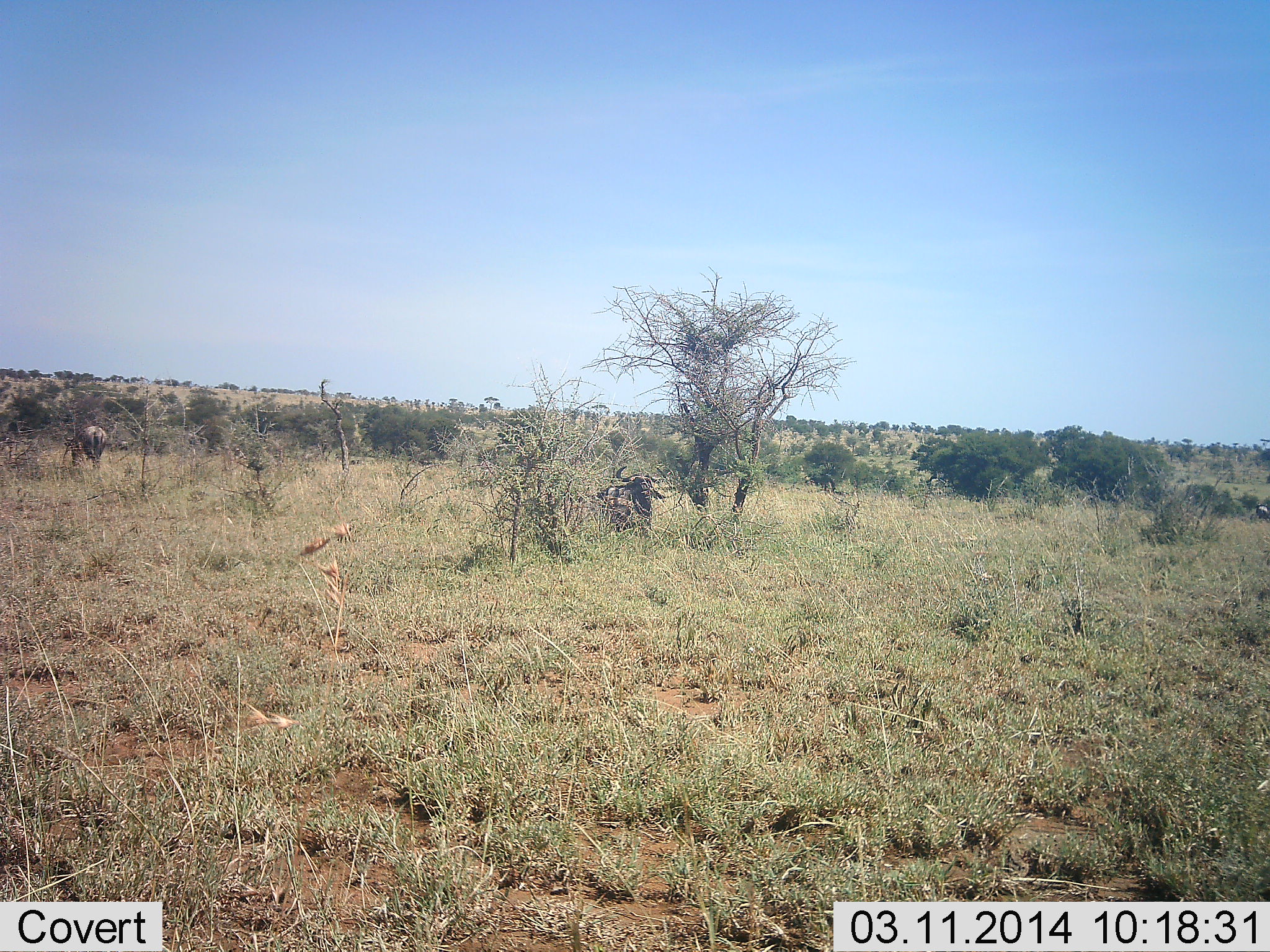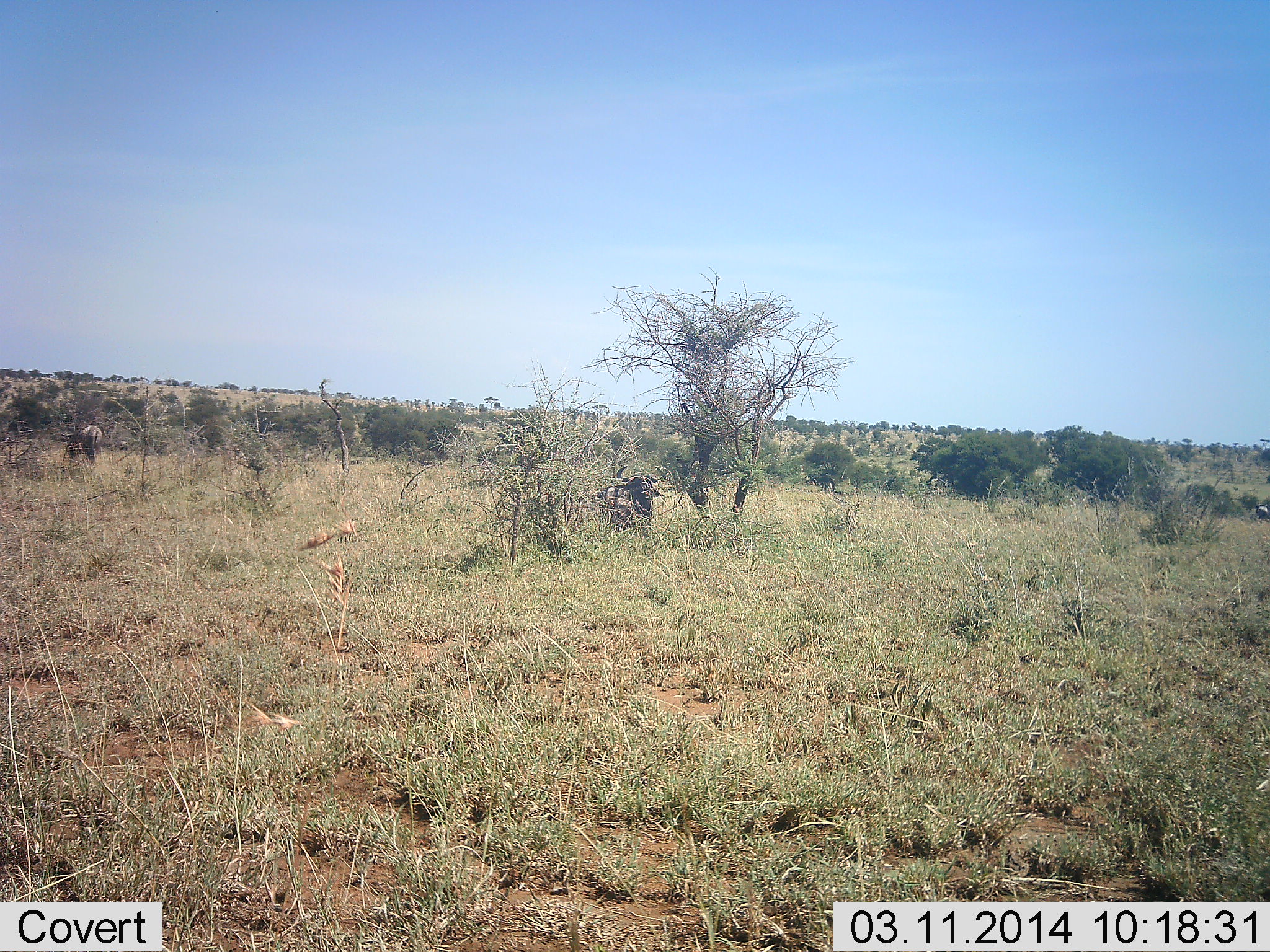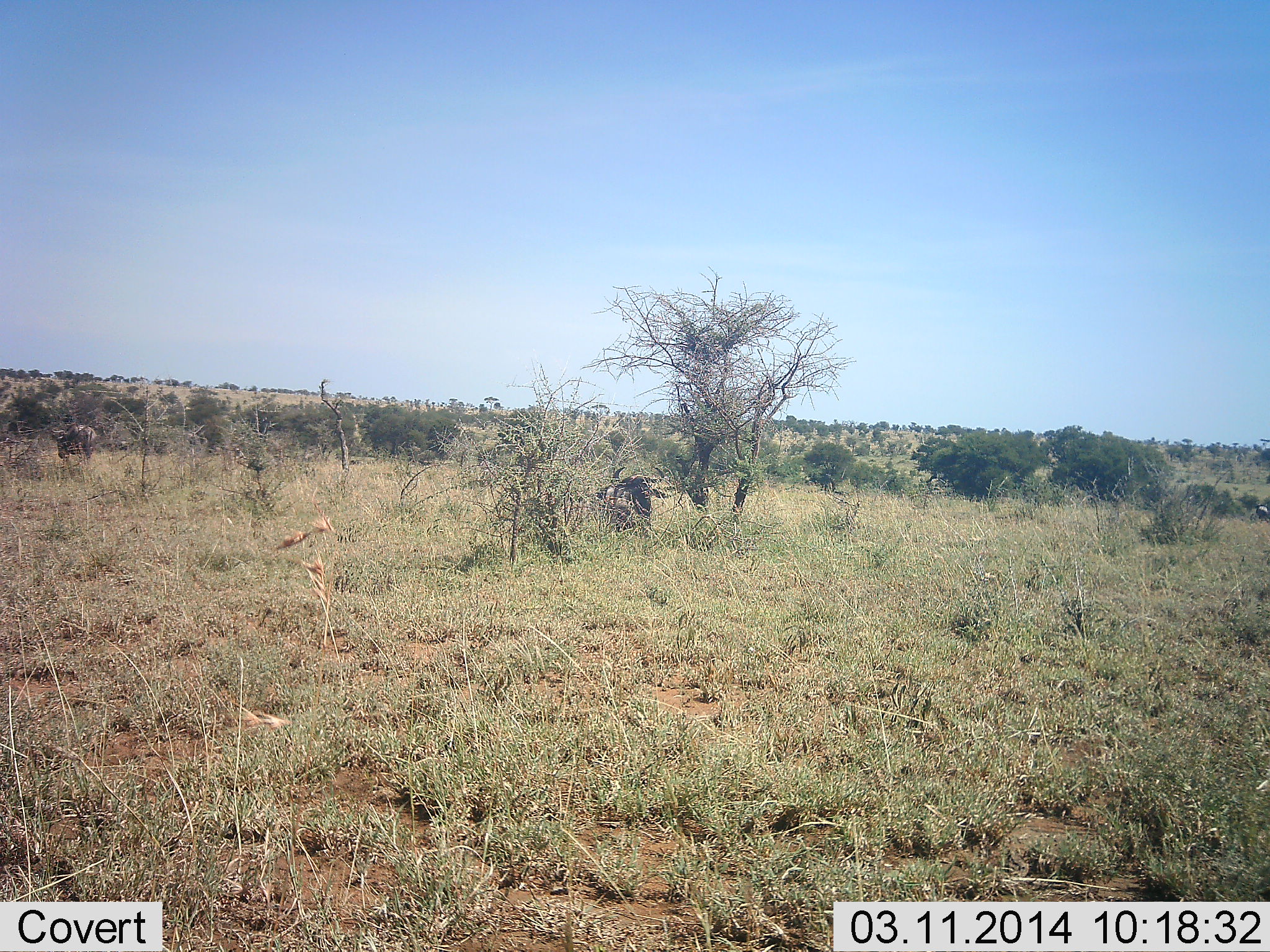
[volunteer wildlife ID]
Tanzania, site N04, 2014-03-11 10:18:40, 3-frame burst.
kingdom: Animalia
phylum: Chordata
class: Mammalia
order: Artiodactyla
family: Bovidae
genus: Connochaetes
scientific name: Connochaetes taurinus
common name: blue wildebeest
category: wildebeest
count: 2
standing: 50%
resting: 50%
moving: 0%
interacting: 0%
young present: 0%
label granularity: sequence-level